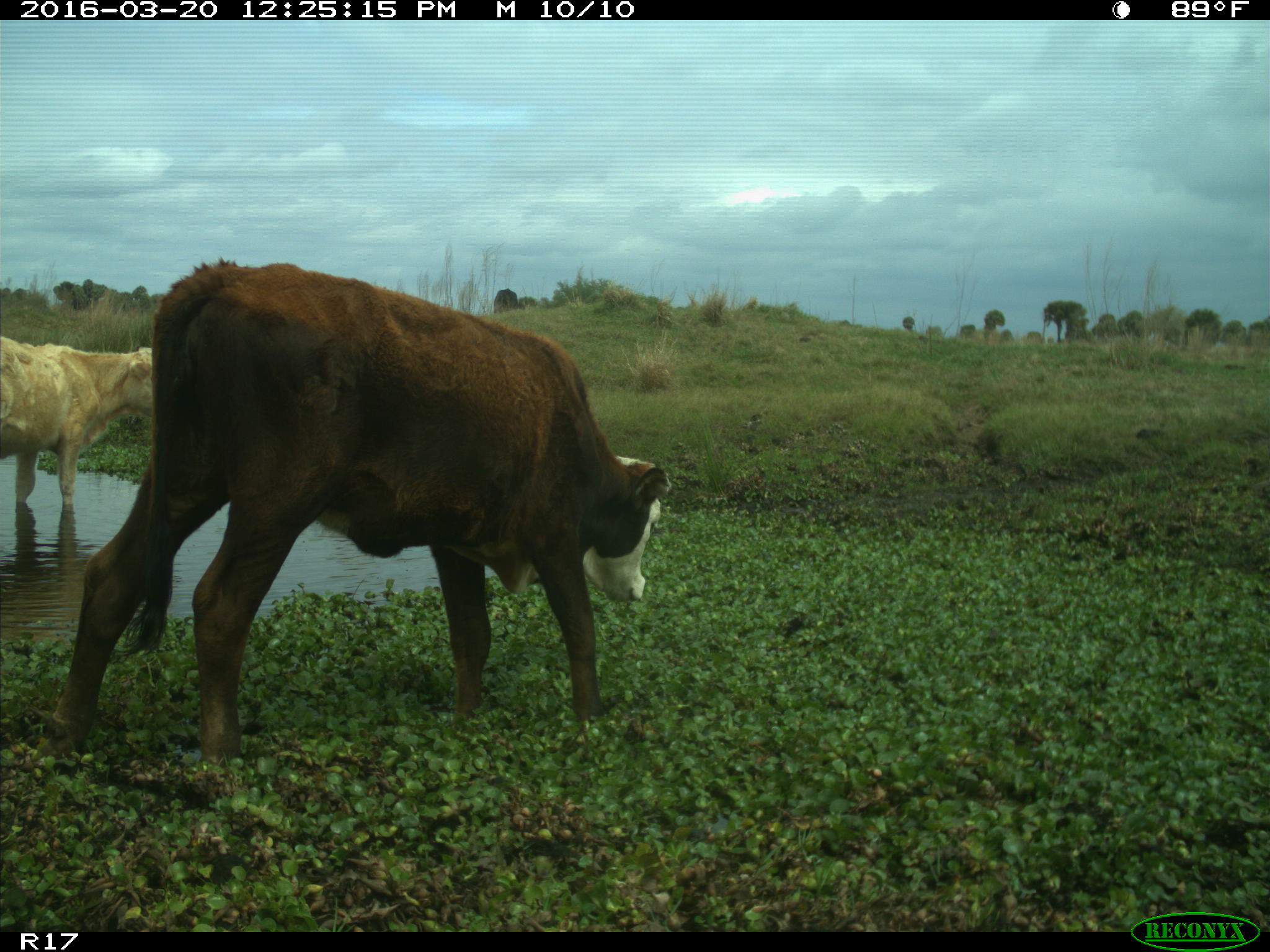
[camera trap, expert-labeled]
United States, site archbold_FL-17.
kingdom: Animalia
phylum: Chordata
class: Mammalia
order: Artiodactyla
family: Bovidae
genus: Bos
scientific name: Bos taurus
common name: domestic cow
Bos taurus (domestic cow).